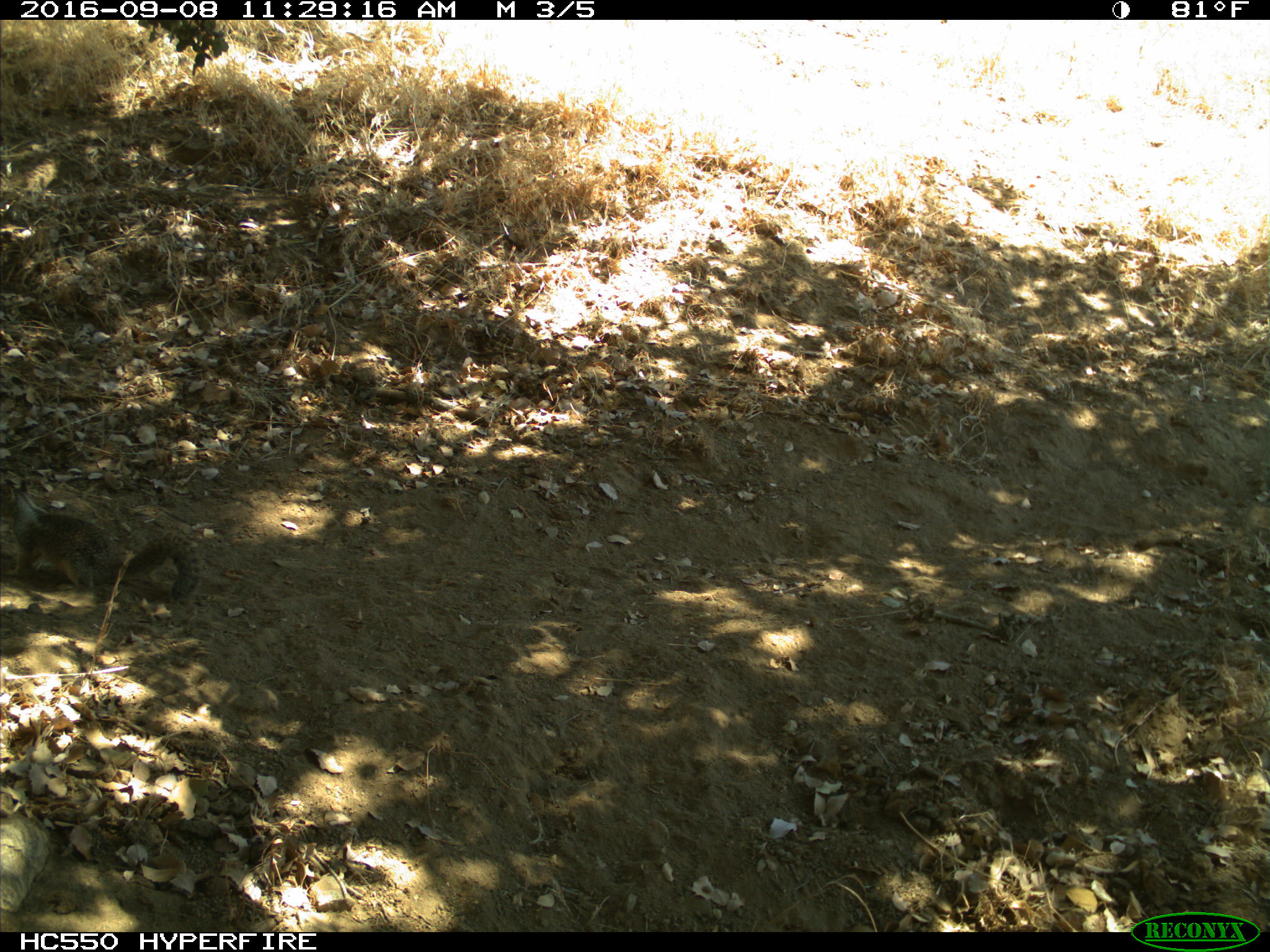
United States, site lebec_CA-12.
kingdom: Animalia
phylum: Chordata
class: Mammalia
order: Rodentia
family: Sciuridae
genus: Otospermophilus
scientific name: Otospermophilus beecheyi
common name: california ground squirrel